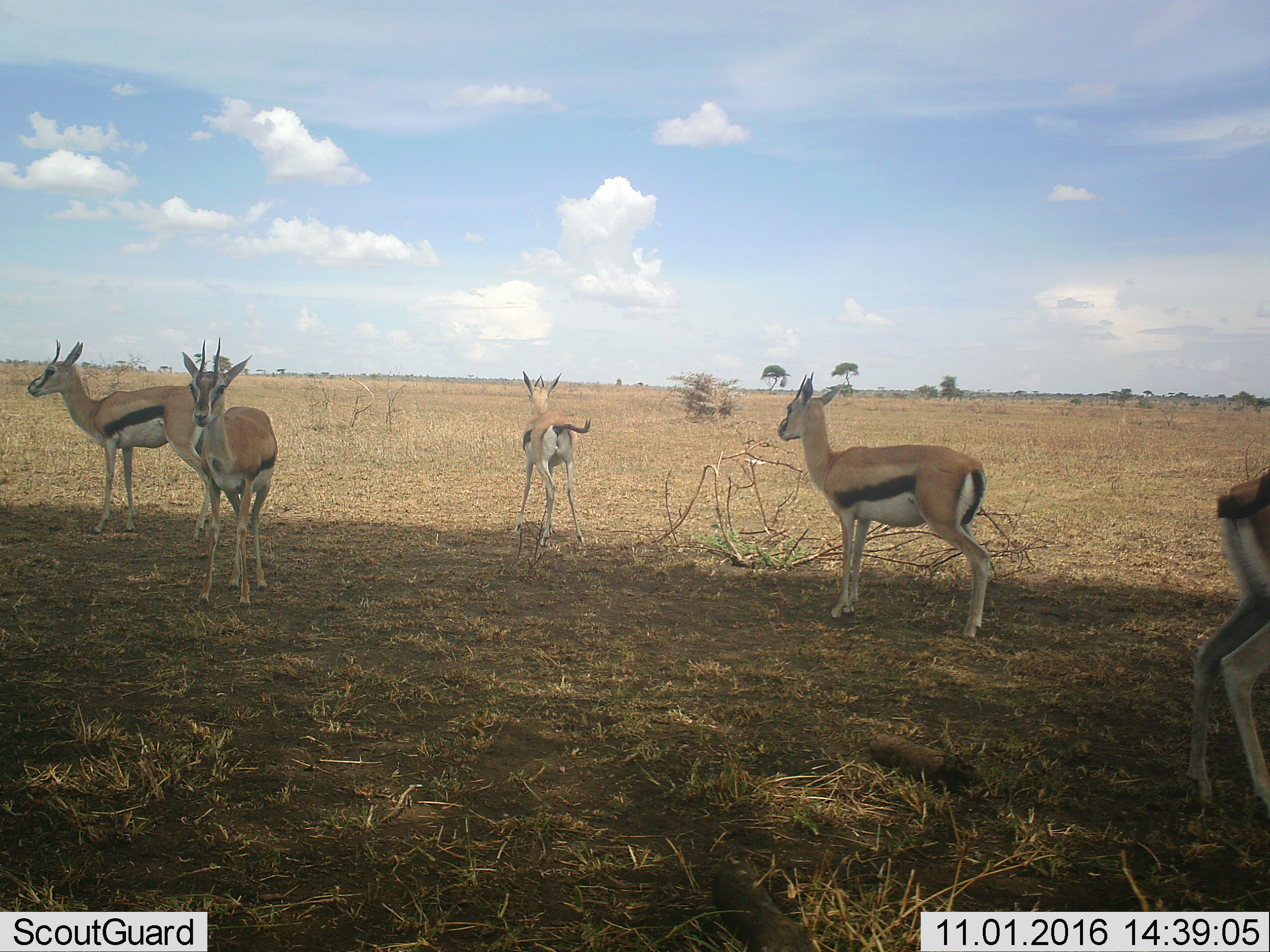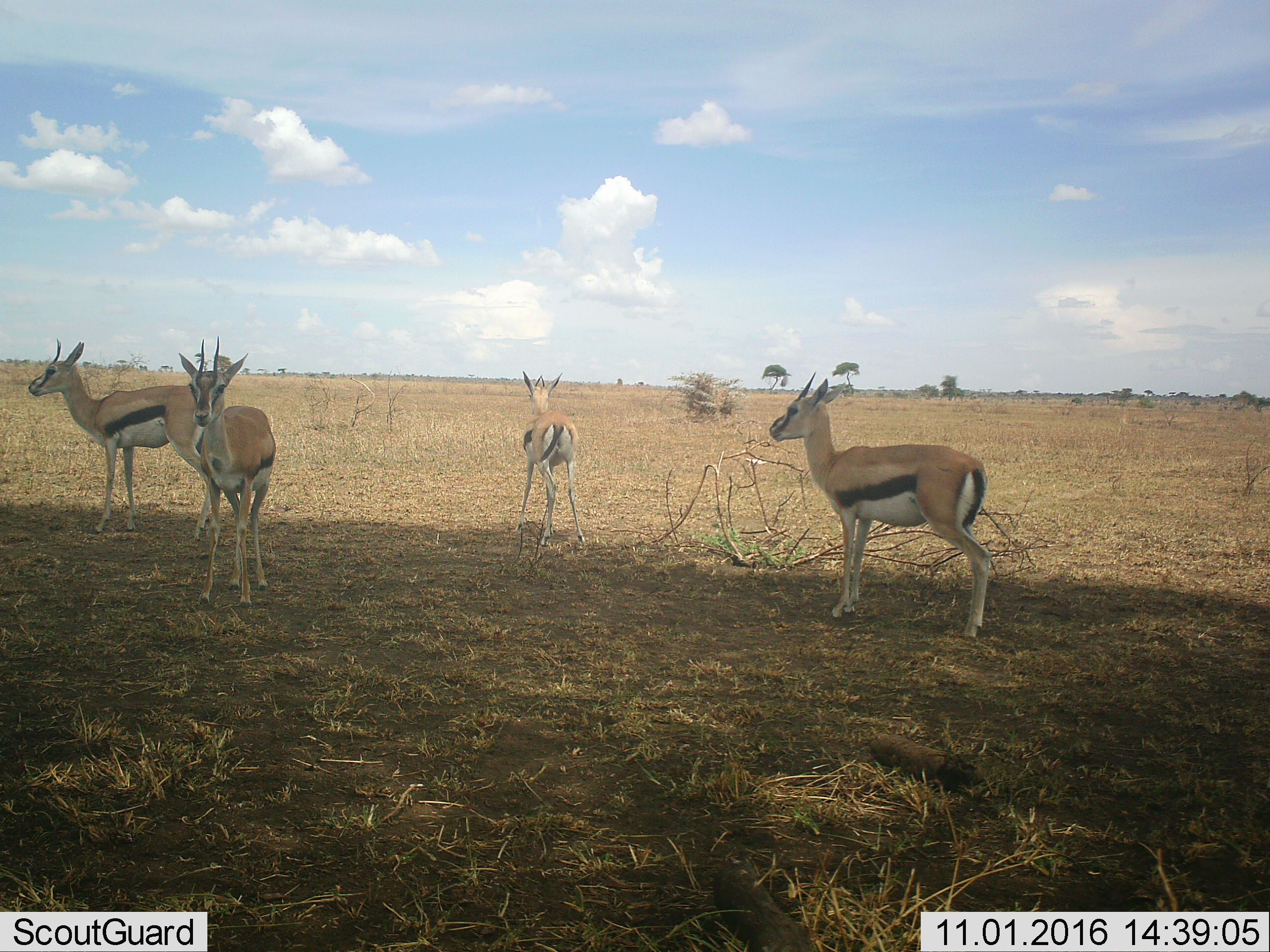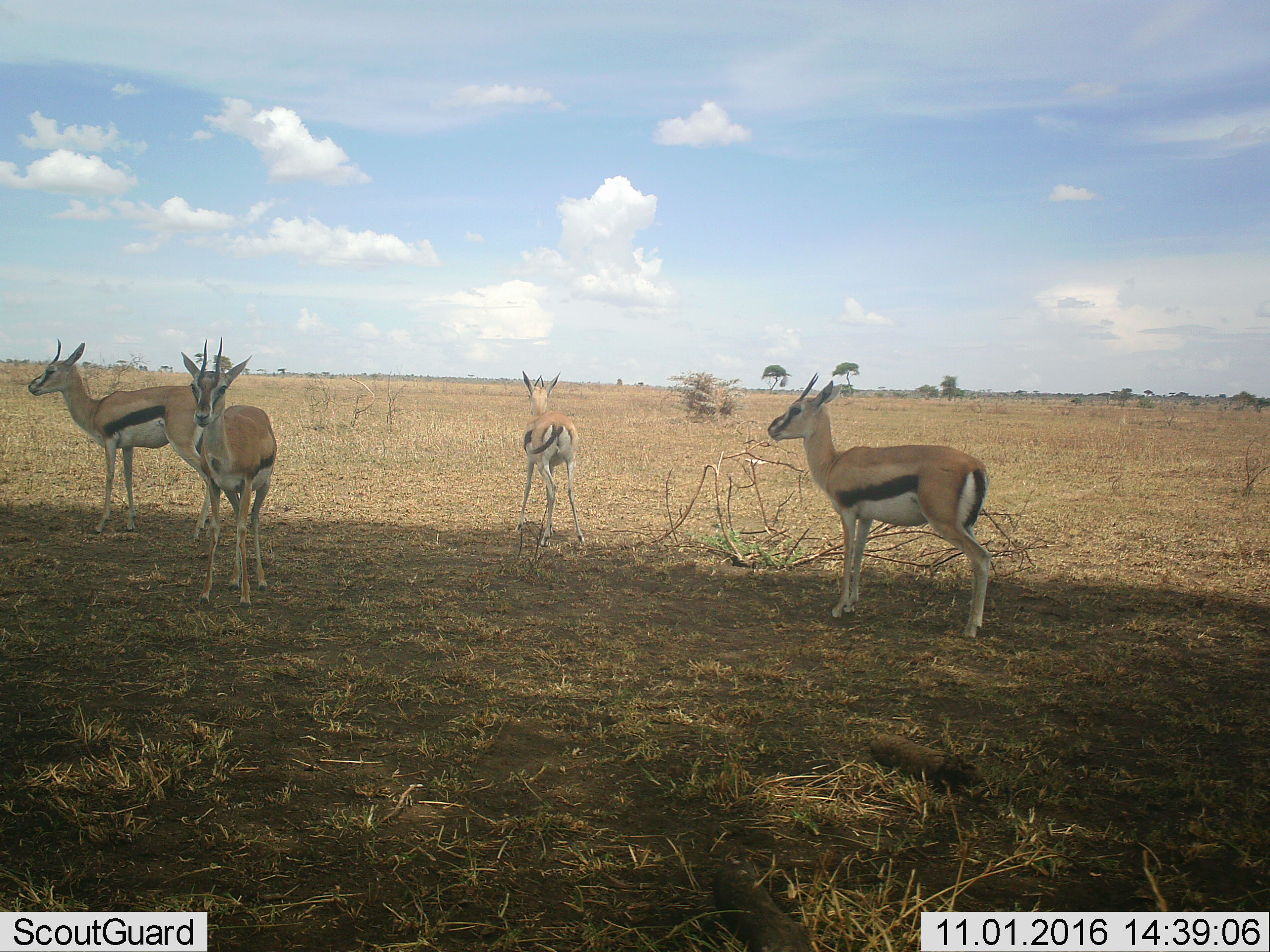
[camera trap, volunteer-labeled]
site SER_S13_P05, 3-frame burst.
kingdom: Animalia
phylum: Chordata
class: Mammalia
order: Artiodactyla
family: Bovidae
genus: Eudorcas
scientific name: Eudorcas thomsonii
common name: thomson's gazelle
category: gazellethomsons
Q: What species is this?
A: Gazellethomsons (thomson's gazelle) (Eudorcas thomsonii).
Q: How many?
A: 5.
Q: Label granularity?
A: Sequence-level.